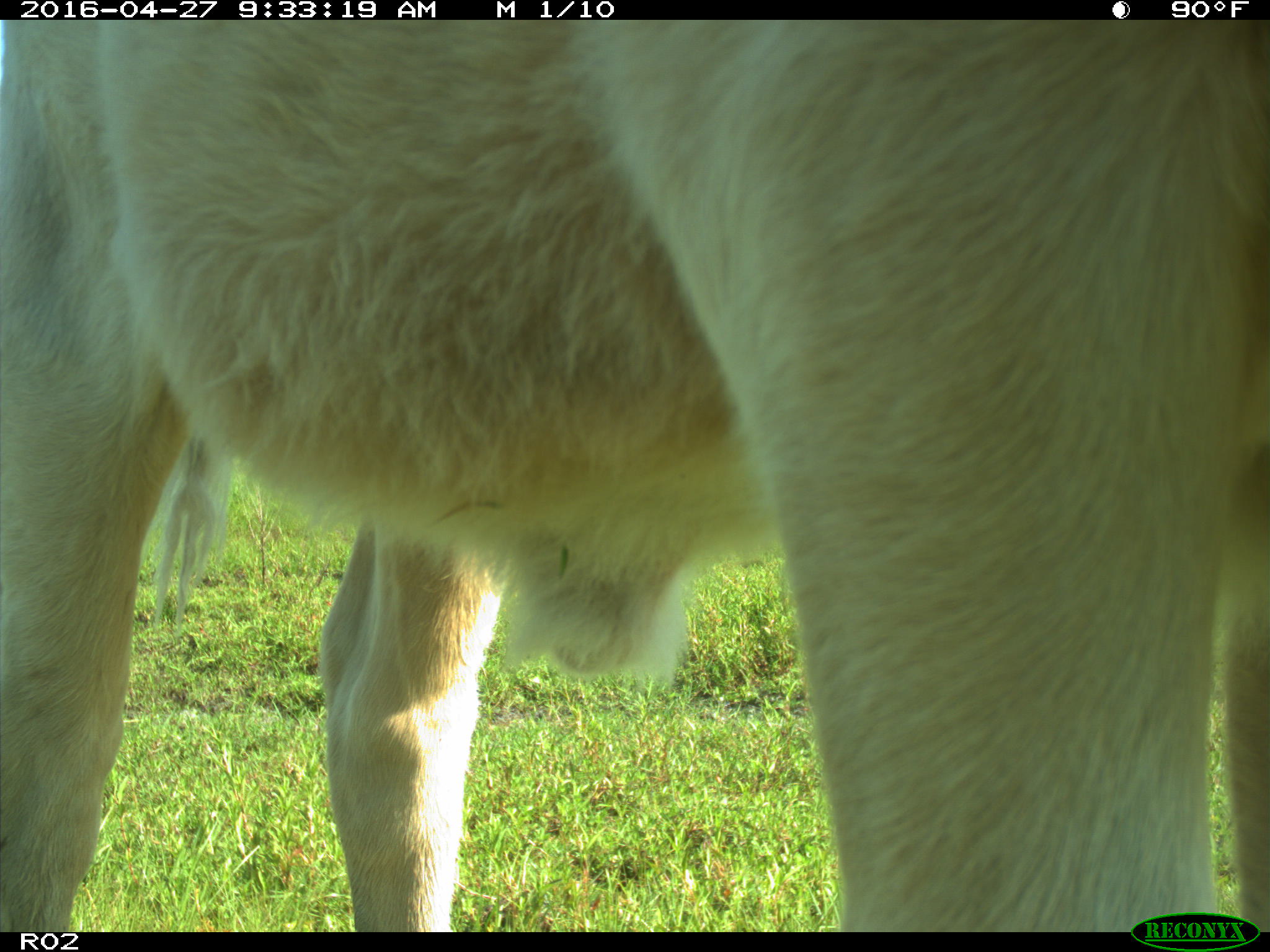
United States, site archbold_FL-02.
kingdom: Animalia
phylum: Chordata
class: Mammalia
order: Artiodactyla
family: Bovidae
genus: Bos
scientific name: Bos taurus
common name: domestic cow